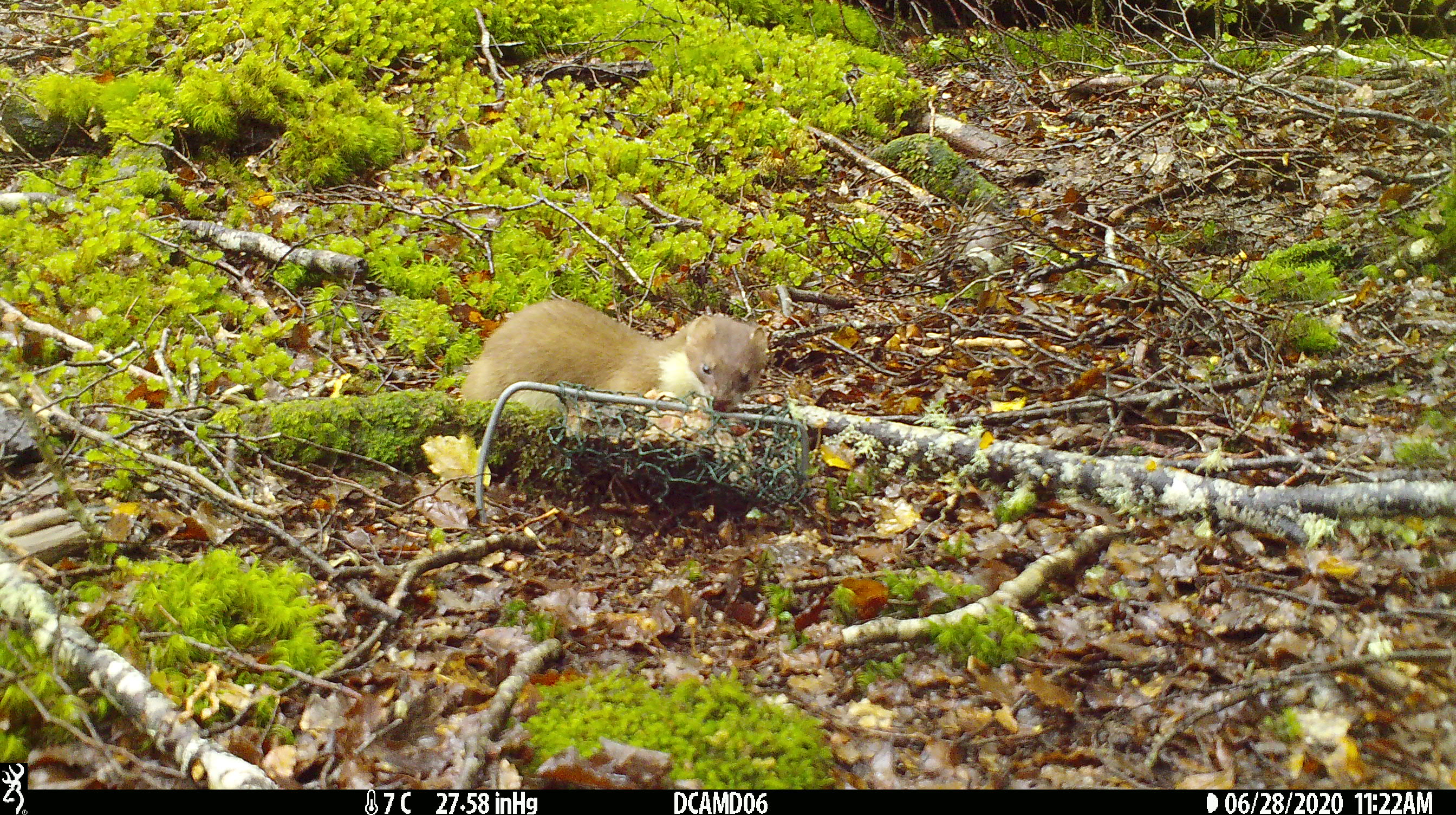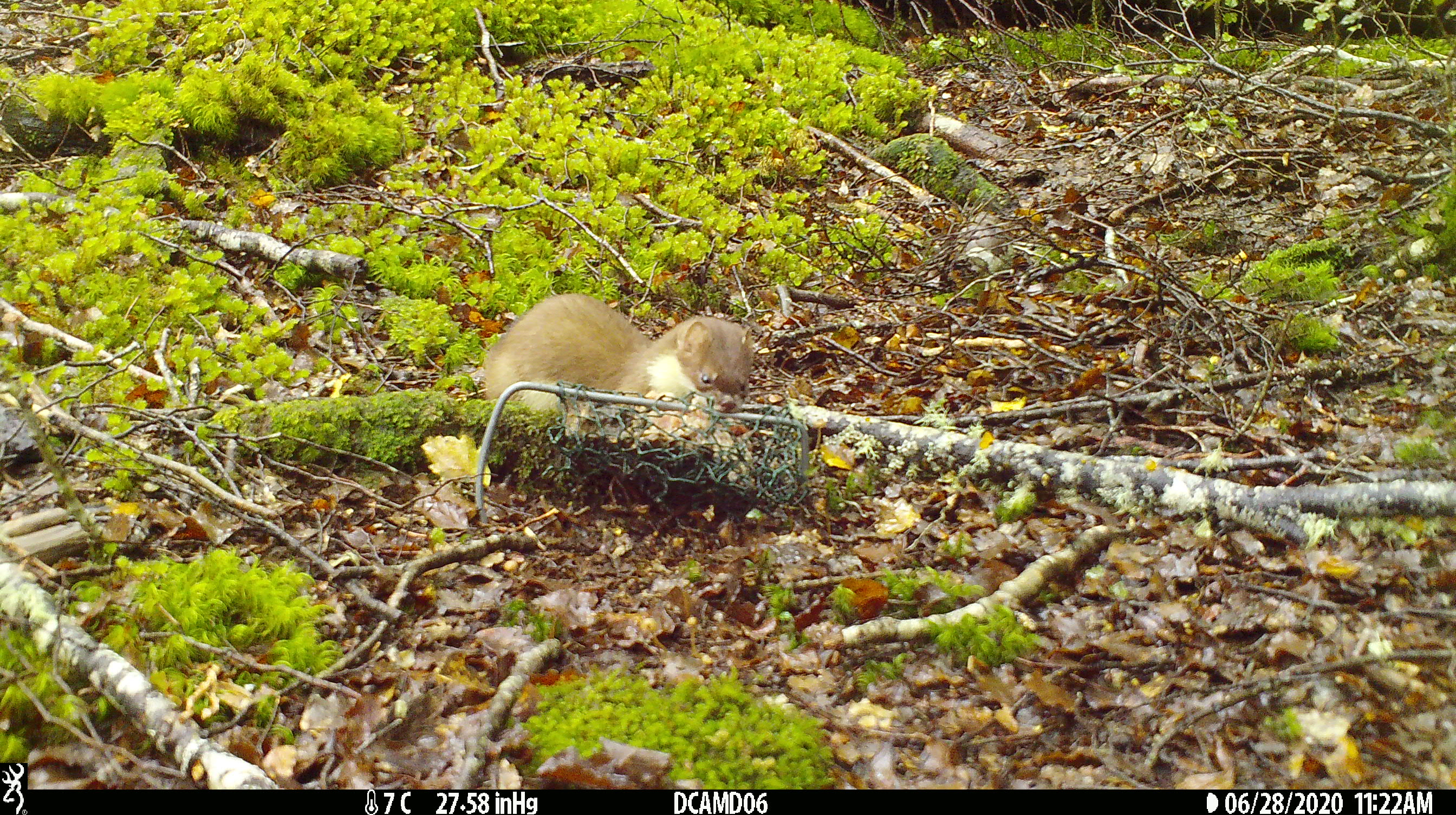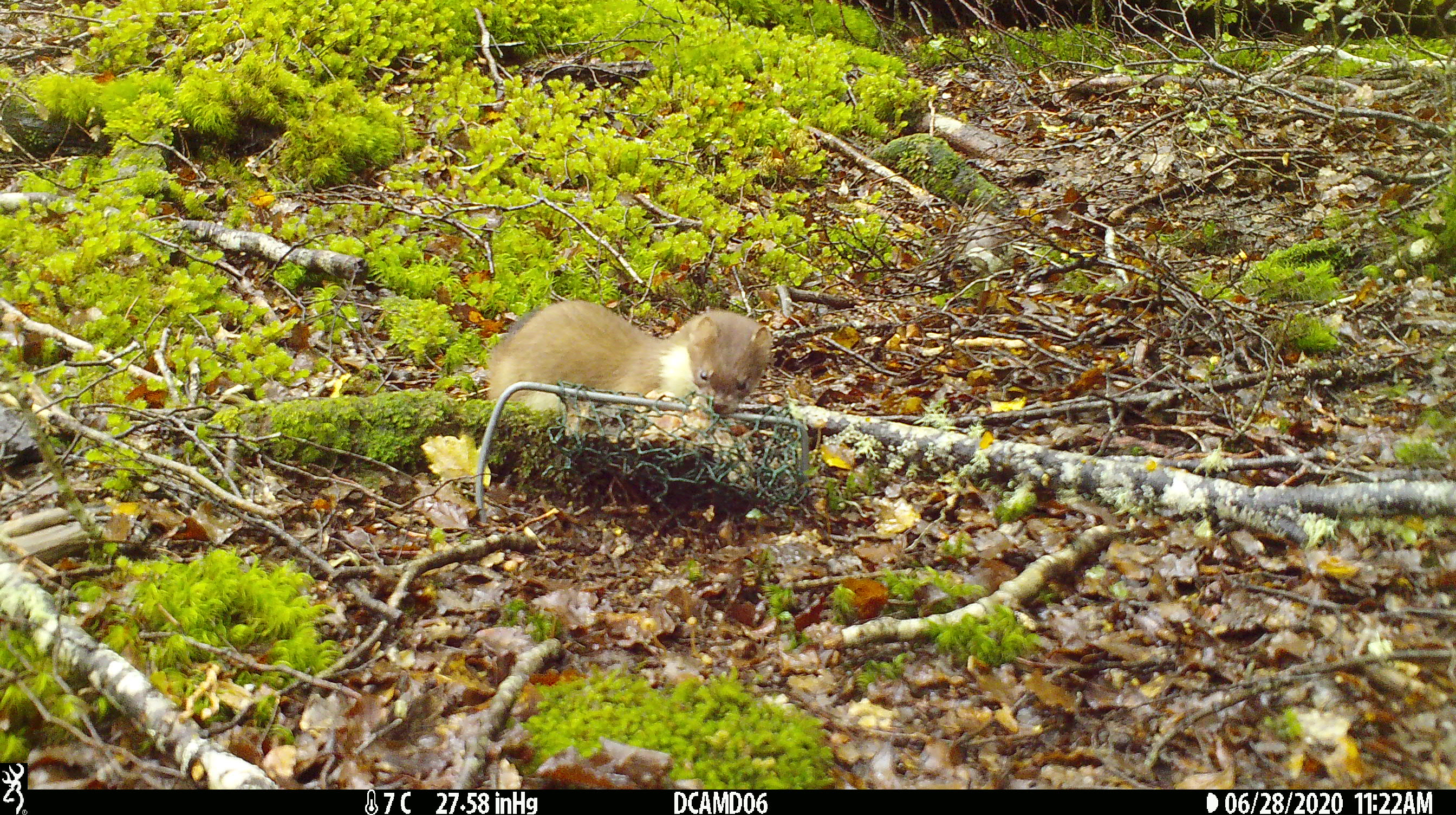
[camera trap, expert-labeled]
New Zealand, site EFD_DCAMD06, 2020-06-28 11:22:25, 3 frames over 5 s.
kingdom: Animalia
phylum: Chordata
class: Mammalia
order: Carnivora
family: Mustelidae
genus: Mustela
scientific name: Mustela erminea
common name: stoat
Stoat (Mustela erminea).